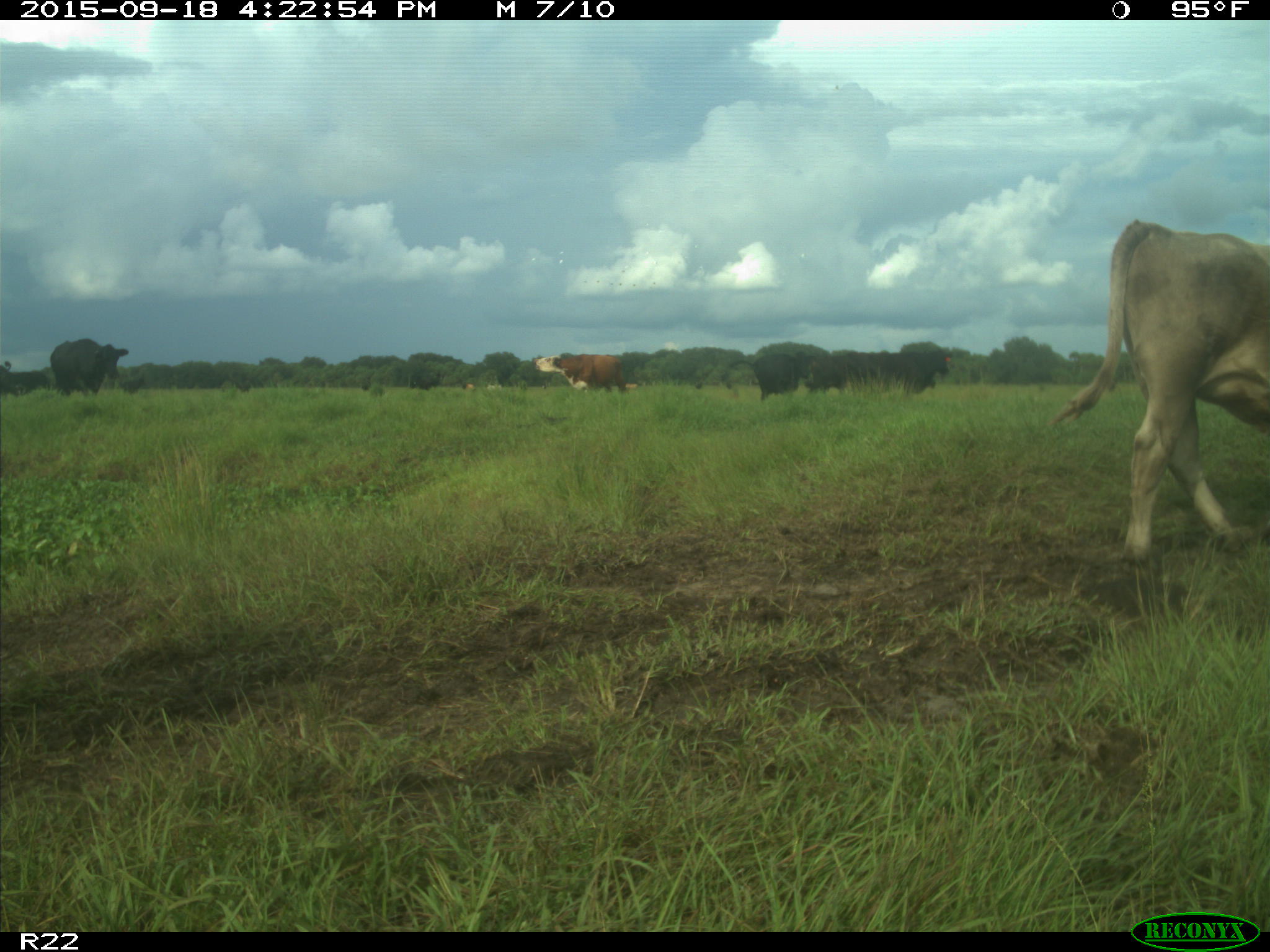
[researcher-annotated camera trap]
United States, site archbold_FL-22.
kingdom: Animalia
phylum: Chordata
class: Mammalia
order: Artiodactyla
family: Bovidae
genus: Bos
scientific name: Bos taurus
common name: domestic cow